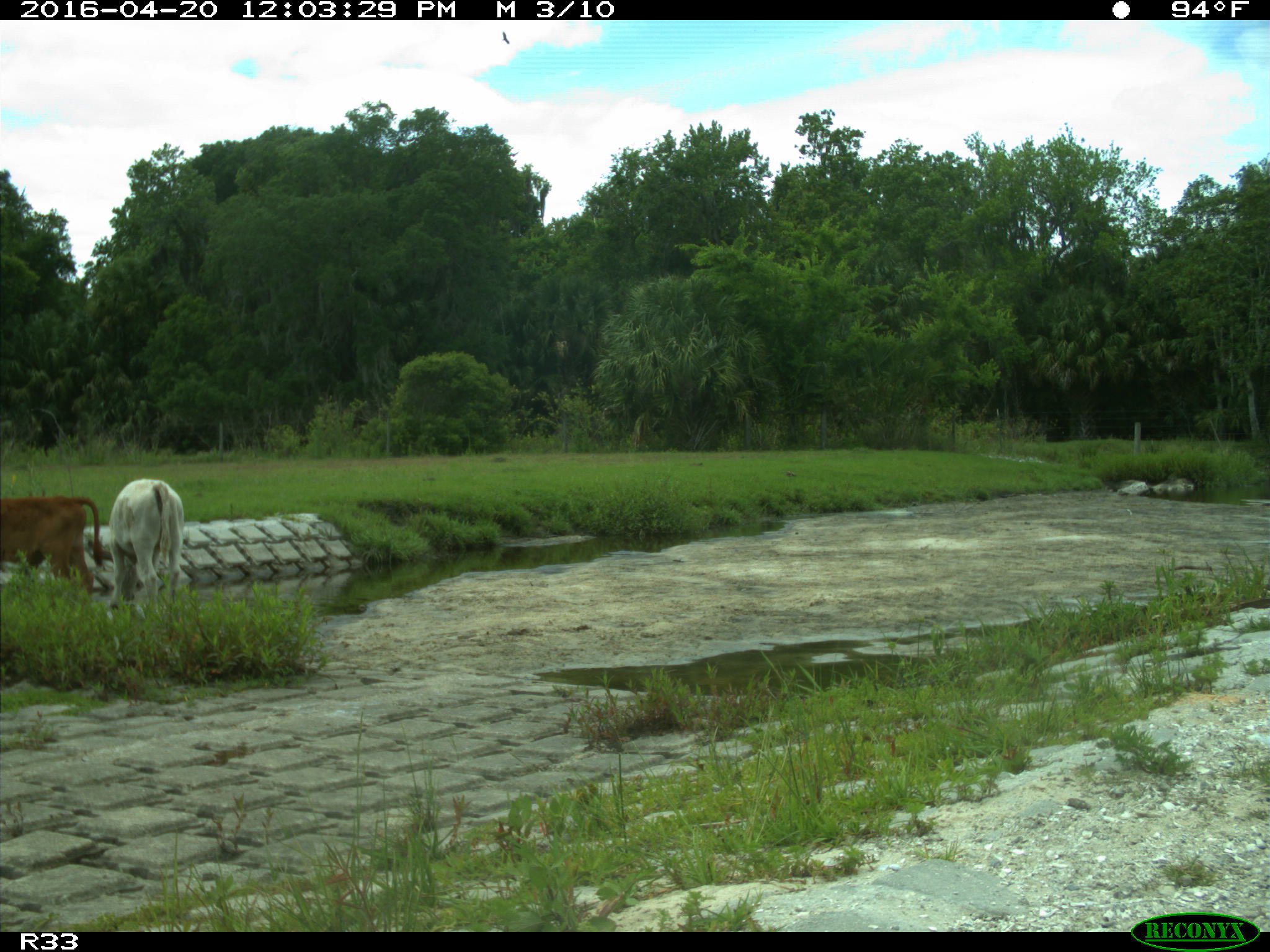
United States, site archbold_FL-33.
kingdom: Animalia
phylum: Chordata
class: Mammalia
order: Artiodactyla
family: Bovidae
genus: Bos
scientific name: Bos taurus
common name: domestic cow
Bos taurus (domestic cow).